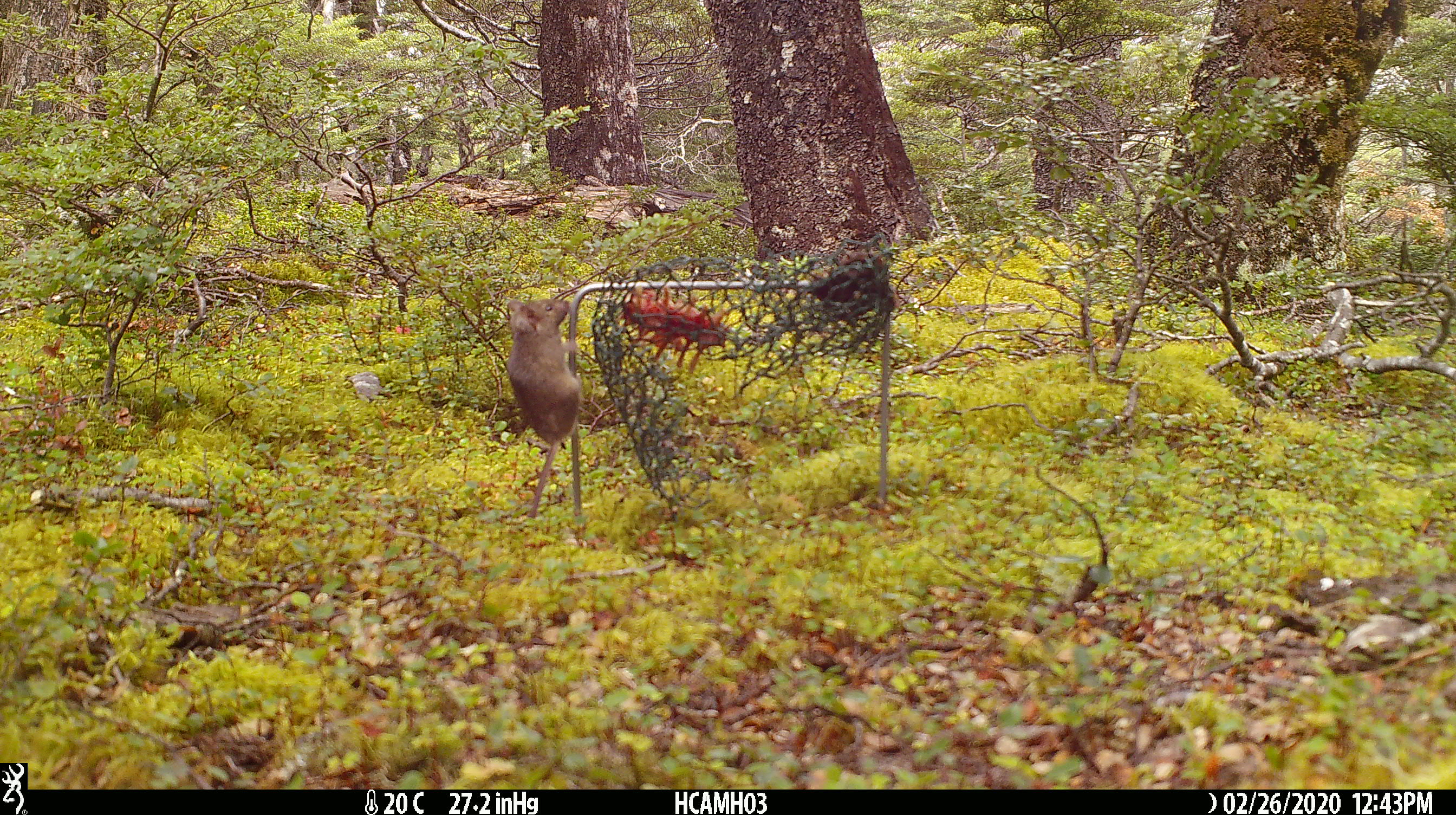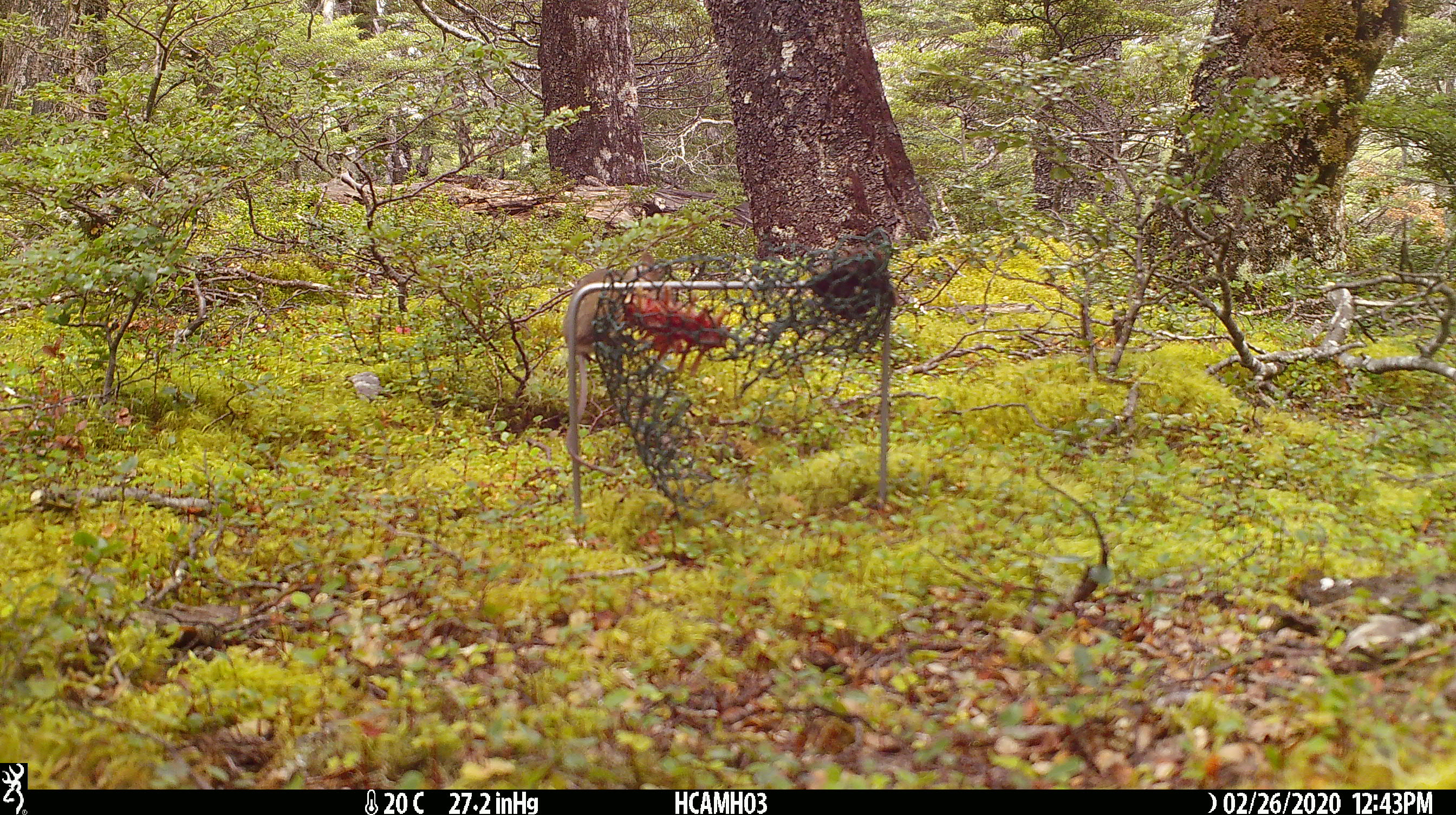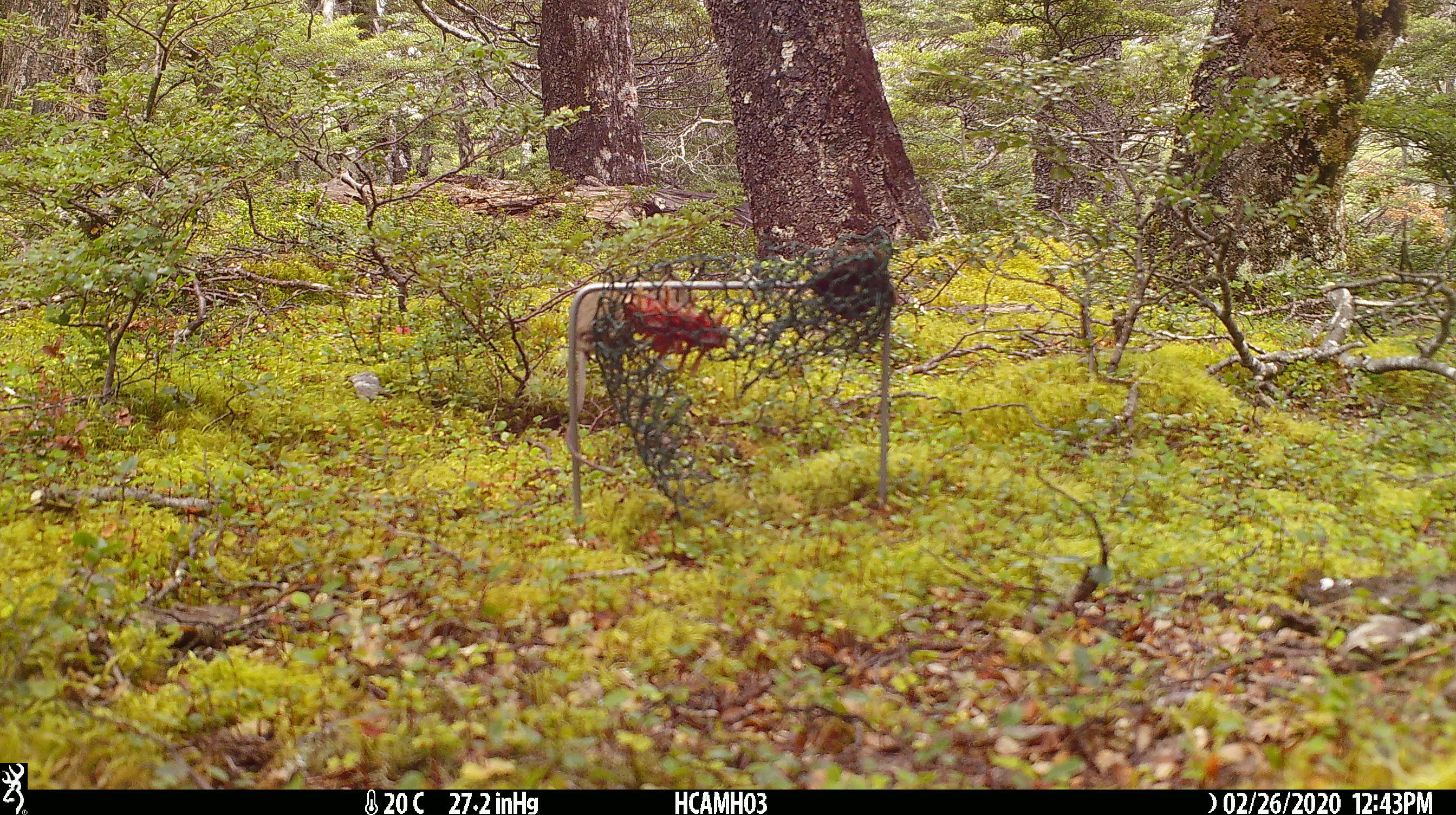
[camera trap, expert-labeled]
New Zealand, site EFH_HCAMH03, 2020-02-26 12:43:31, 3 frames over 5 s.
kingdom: Animalia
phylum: Chordata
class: Mammalia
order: Rodentia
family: Muridae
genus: Mus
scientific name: Mus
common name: mouse